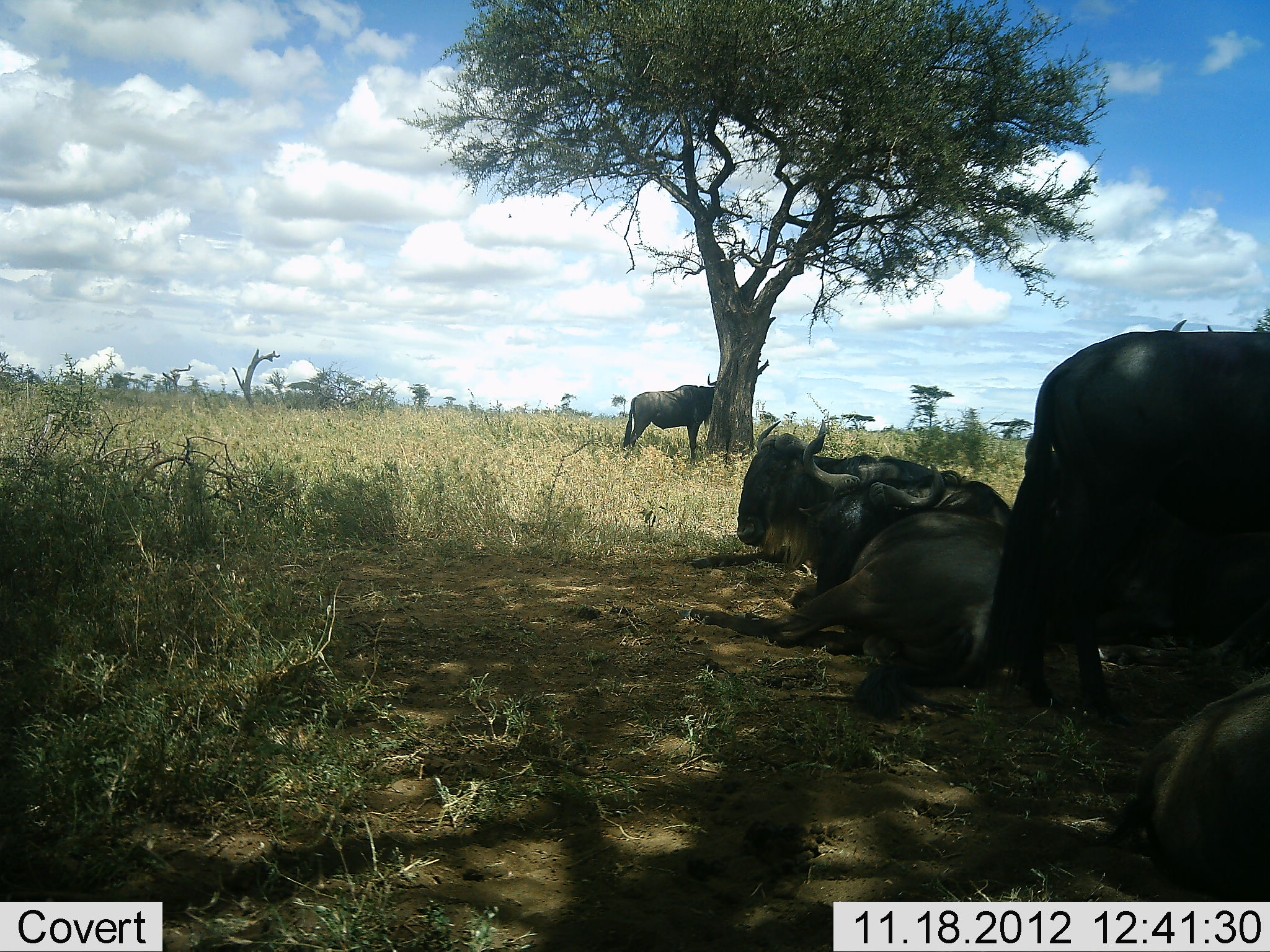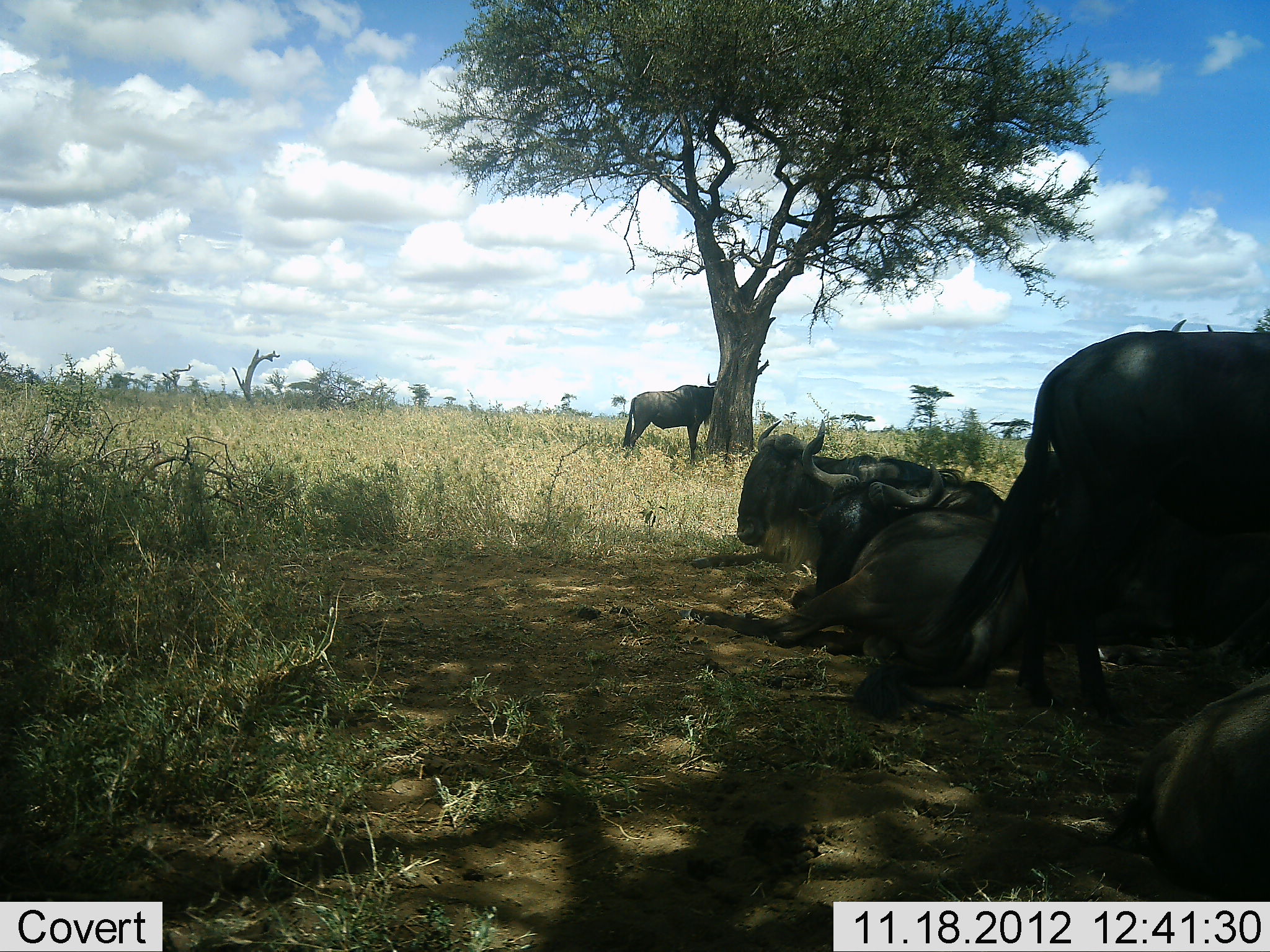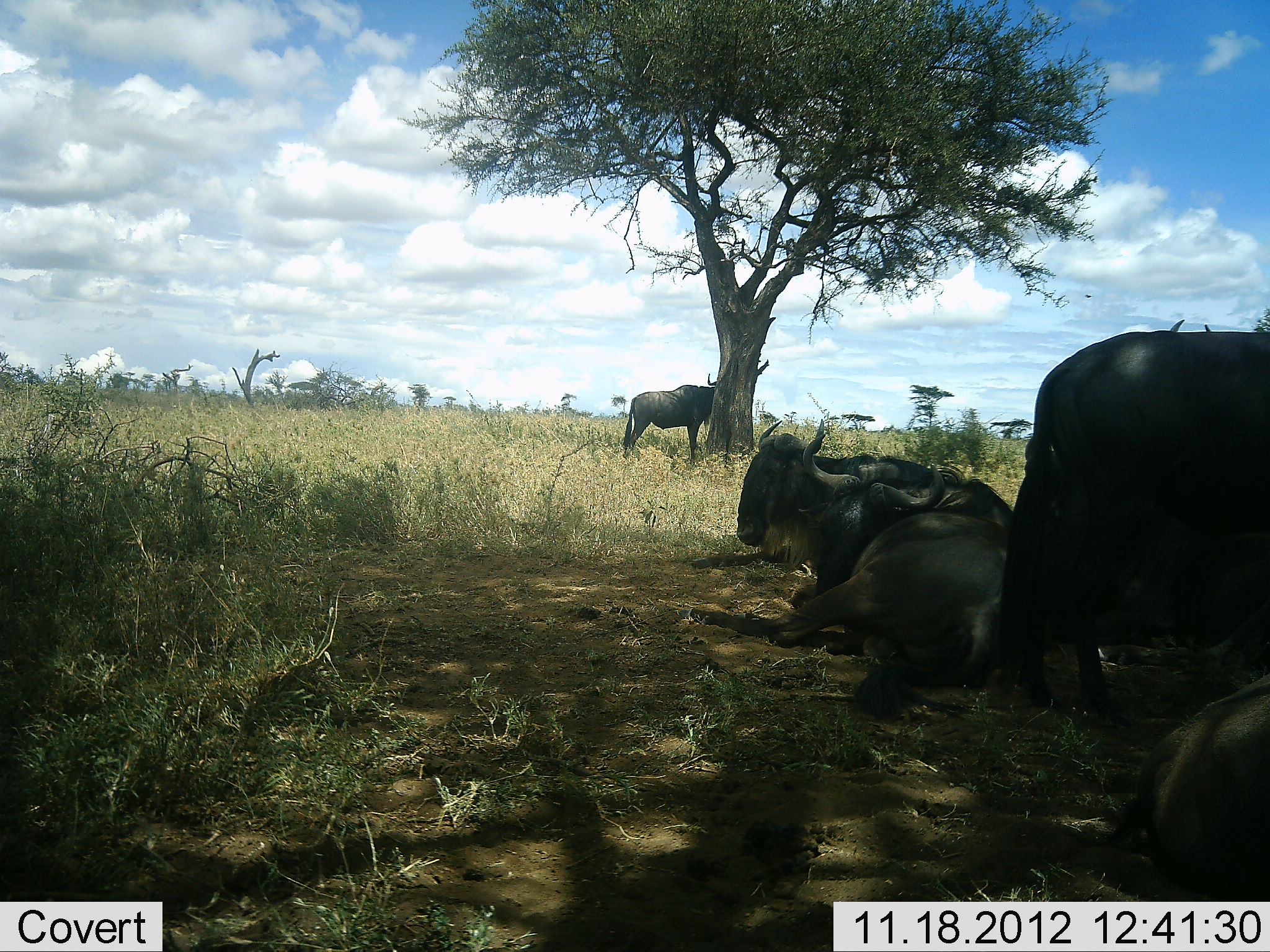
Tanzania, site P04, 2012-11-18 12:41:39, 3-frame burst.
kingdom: Animalia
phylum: Chordata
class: Mammalia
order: Artiodactyla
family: Bovidae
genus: Connochaetes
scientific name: Connochaetes taurinus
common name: blue wildebeest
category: wildebeest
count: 6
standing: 80%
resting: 90%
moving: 0%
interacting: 0%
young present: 0%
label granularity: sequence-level